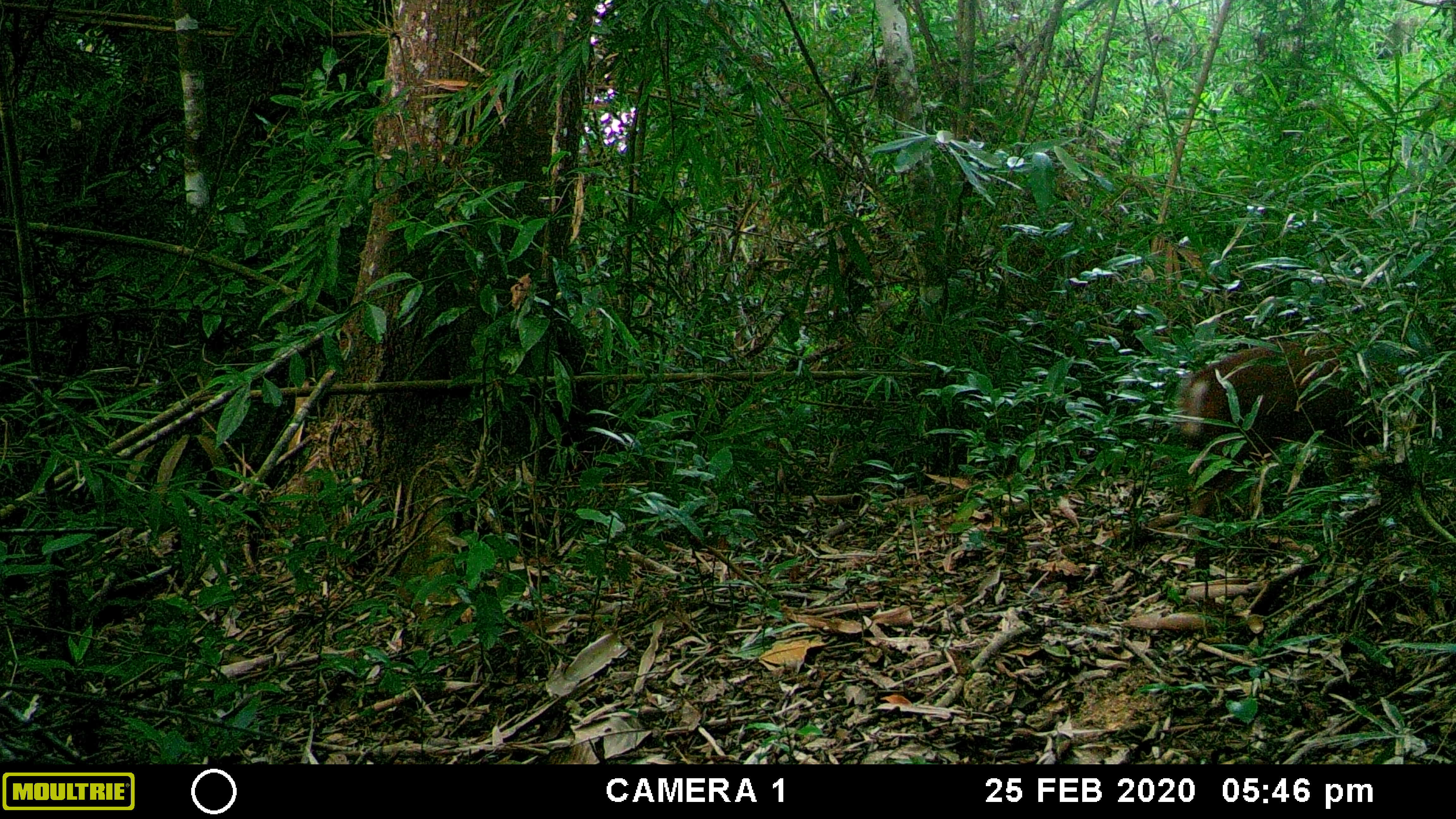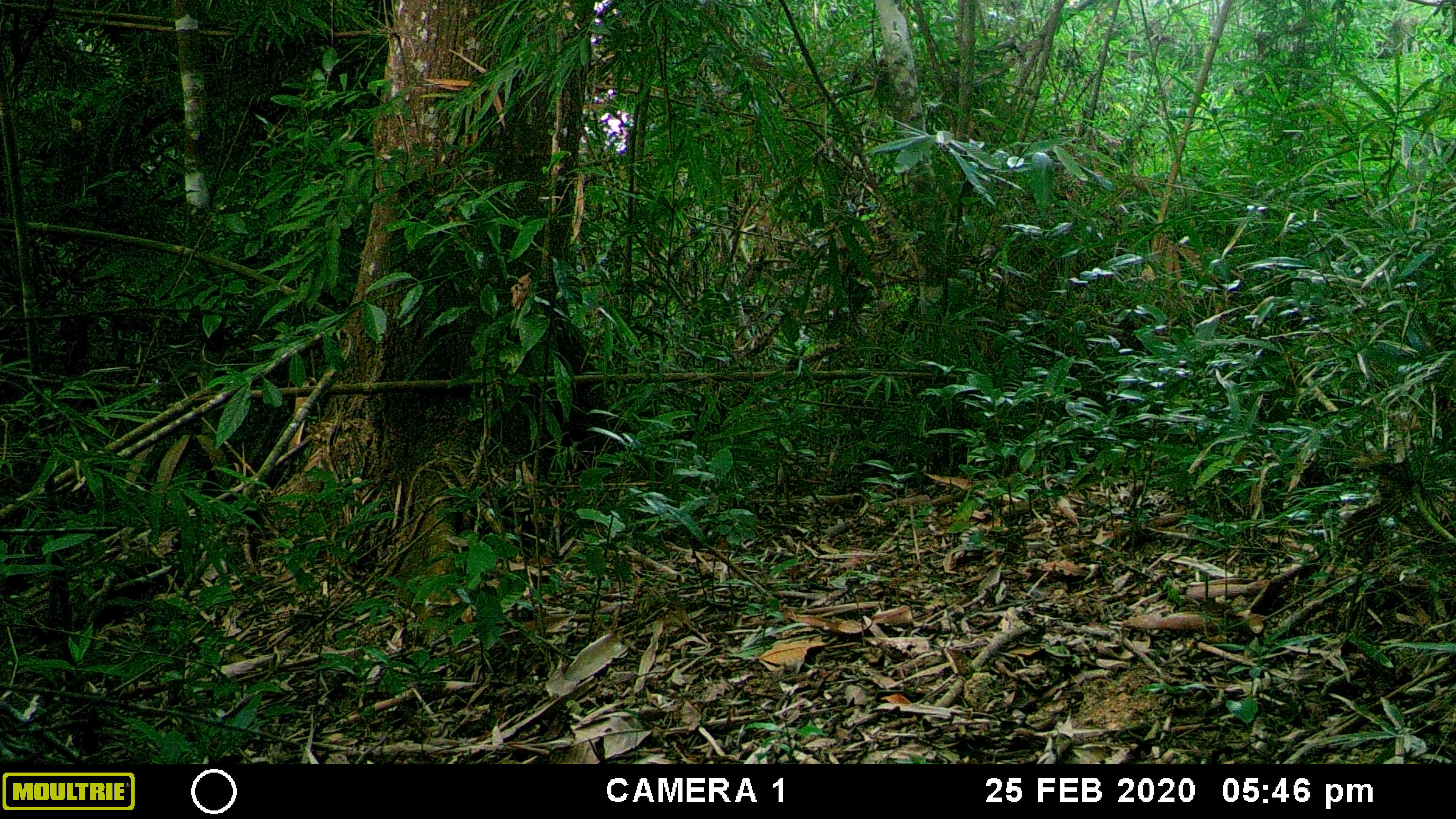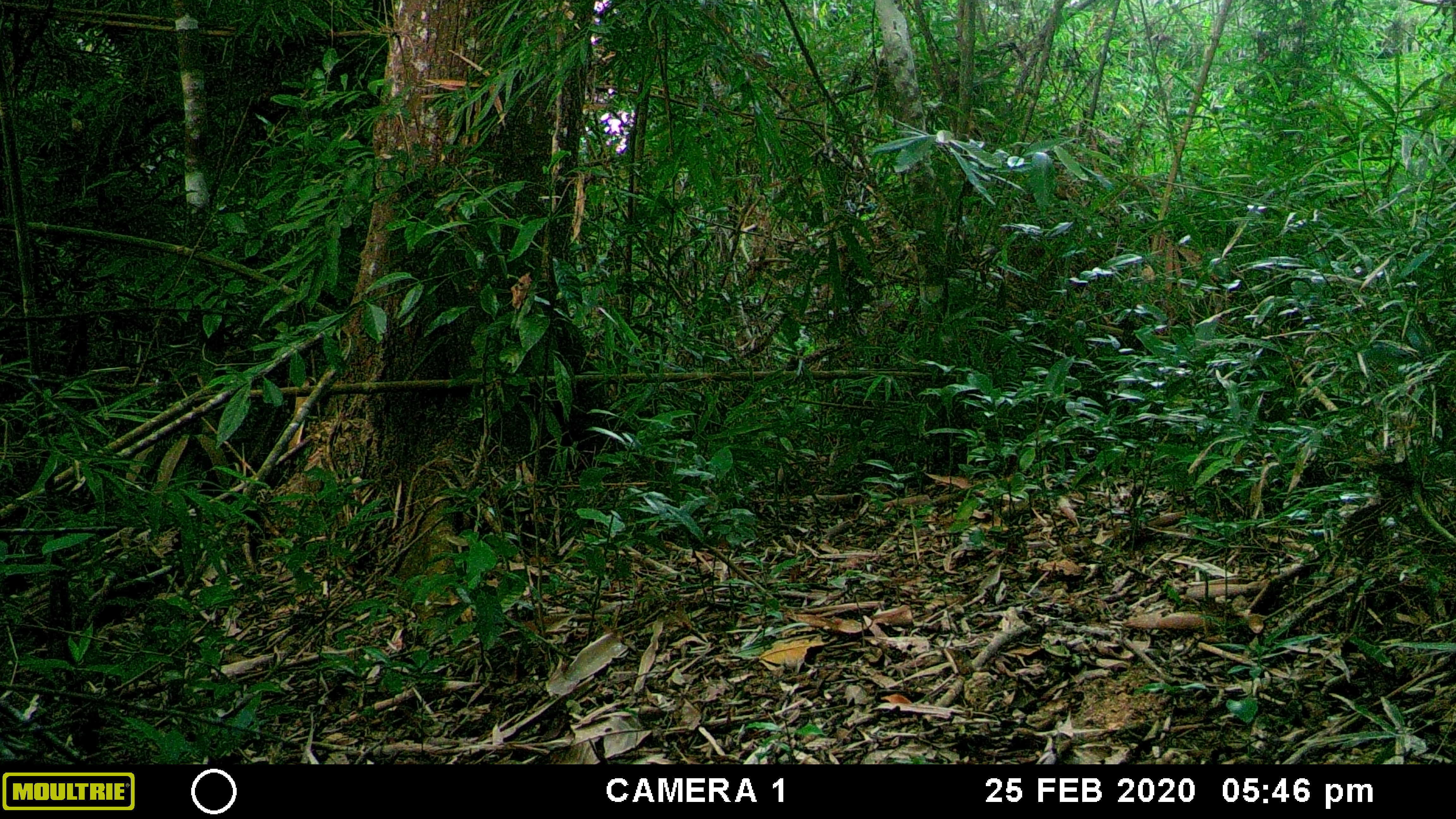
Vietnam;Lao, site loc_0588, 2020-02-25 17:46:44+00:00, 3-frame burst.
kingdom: Animalia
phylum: Chordata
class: Mammalia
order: Artiodactyla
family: Cervidae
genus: Muntiacus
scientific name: Muntiacus muntjak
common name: red muntjac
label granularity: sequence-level